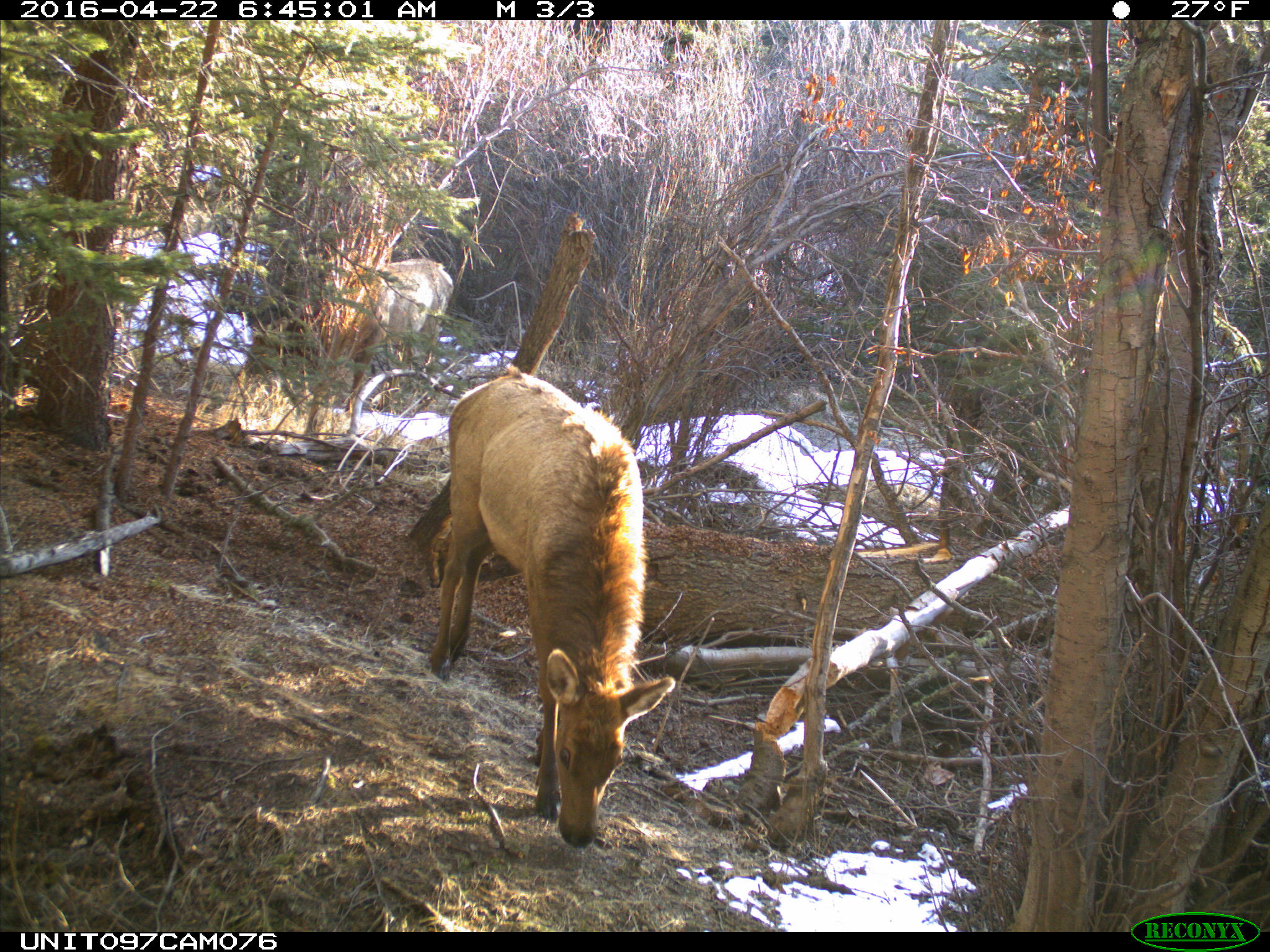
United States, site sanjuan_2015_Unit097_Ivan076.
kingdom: Animalia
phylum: Chordata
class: Mammalia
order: Artiodactyla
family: Cervidae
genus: Cervus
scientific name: Cervus elaphus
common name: red deer